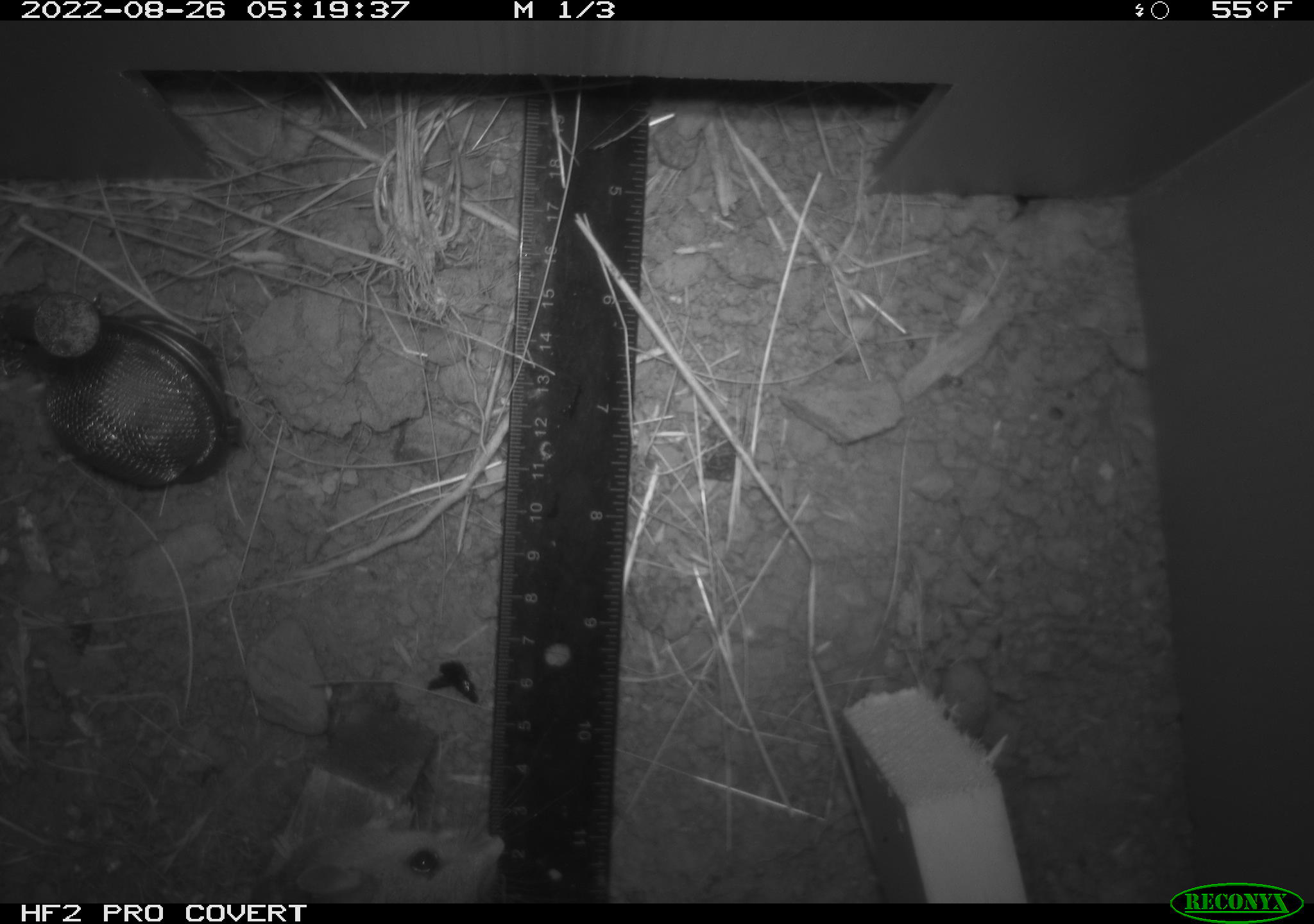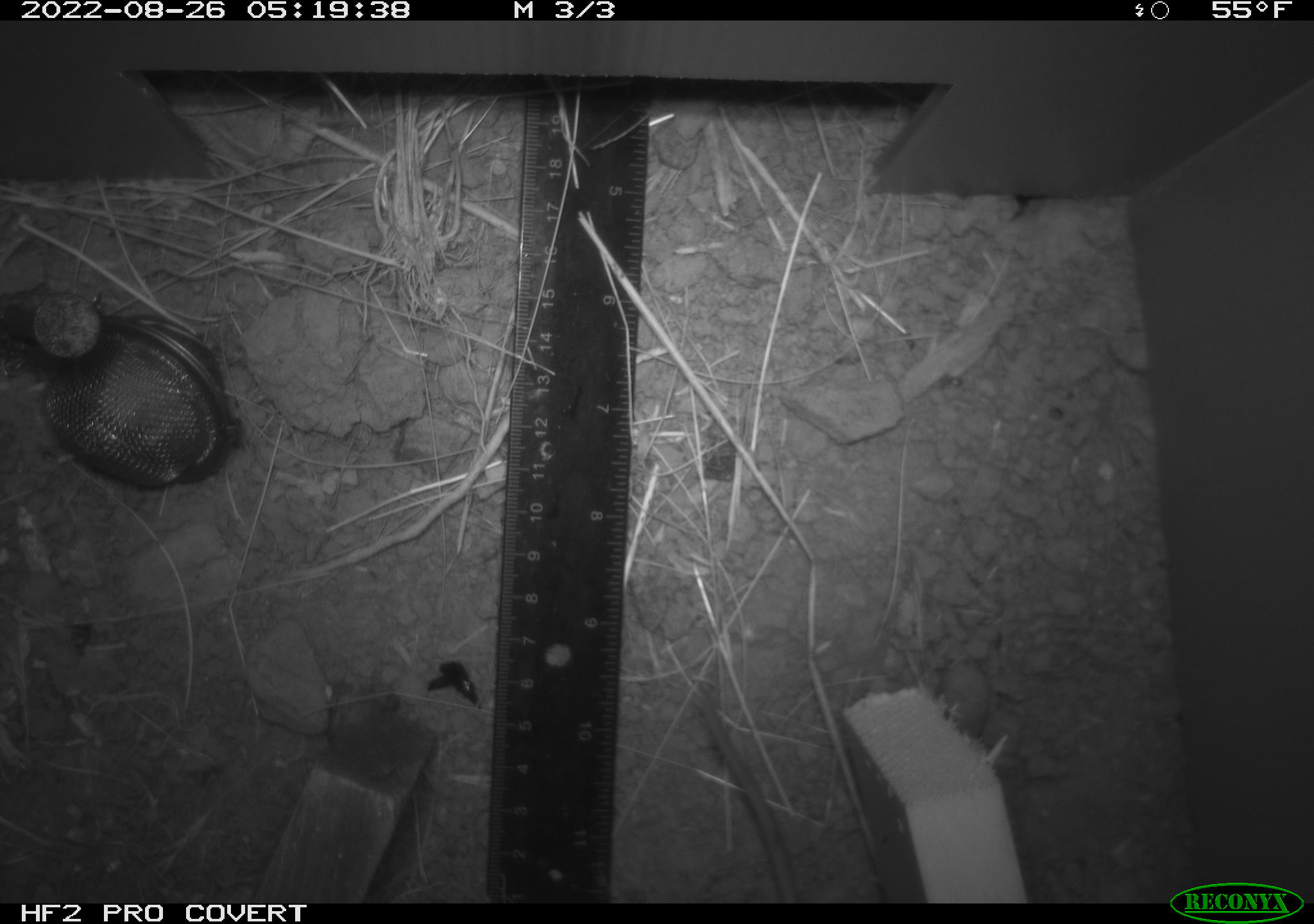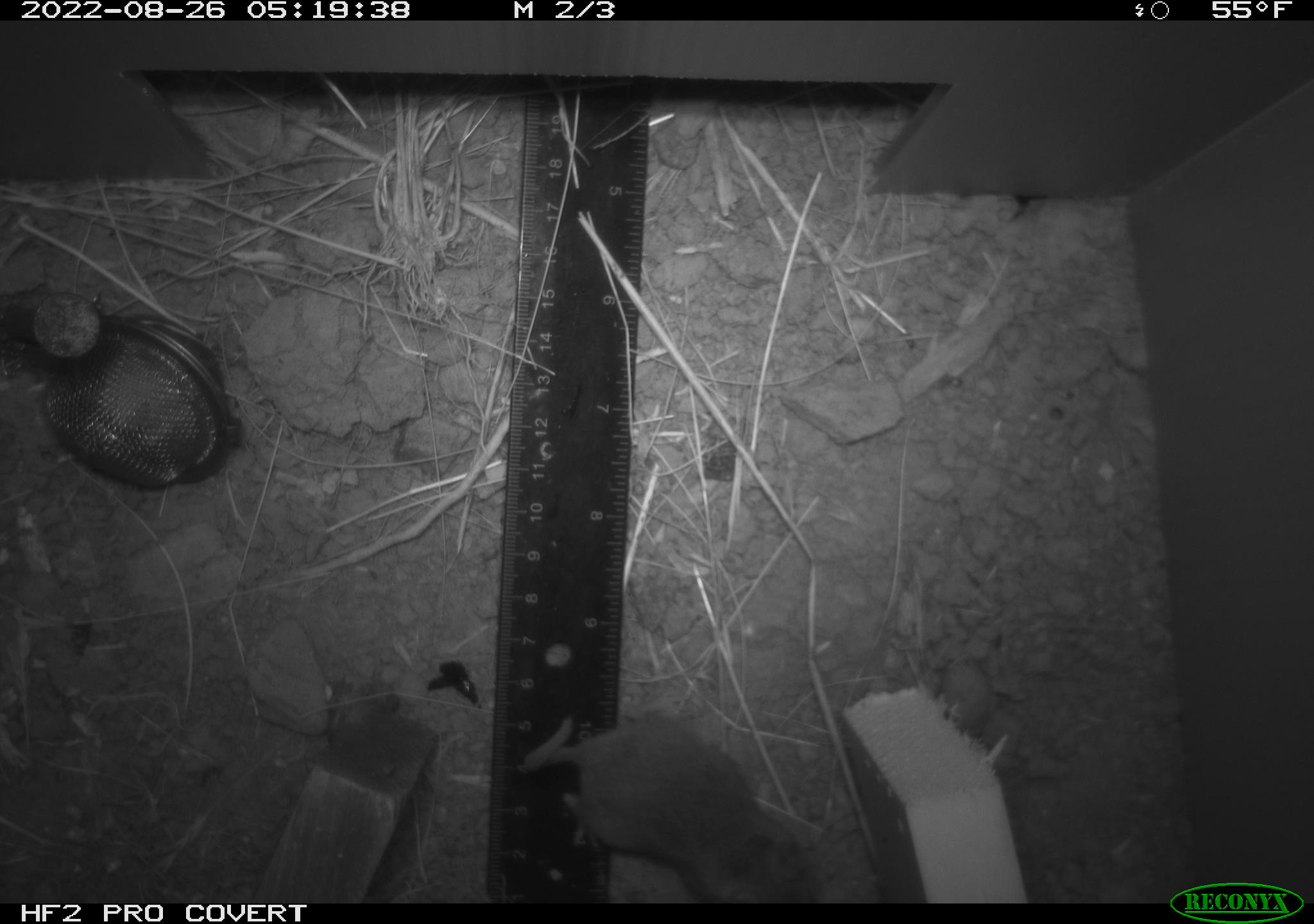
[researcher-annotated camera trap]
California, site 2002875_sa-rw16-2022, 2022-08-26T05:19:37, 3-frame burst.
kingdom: Animalia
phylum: Chordata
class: Mammalia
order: Rodentia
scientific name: Rodentia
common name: rodent